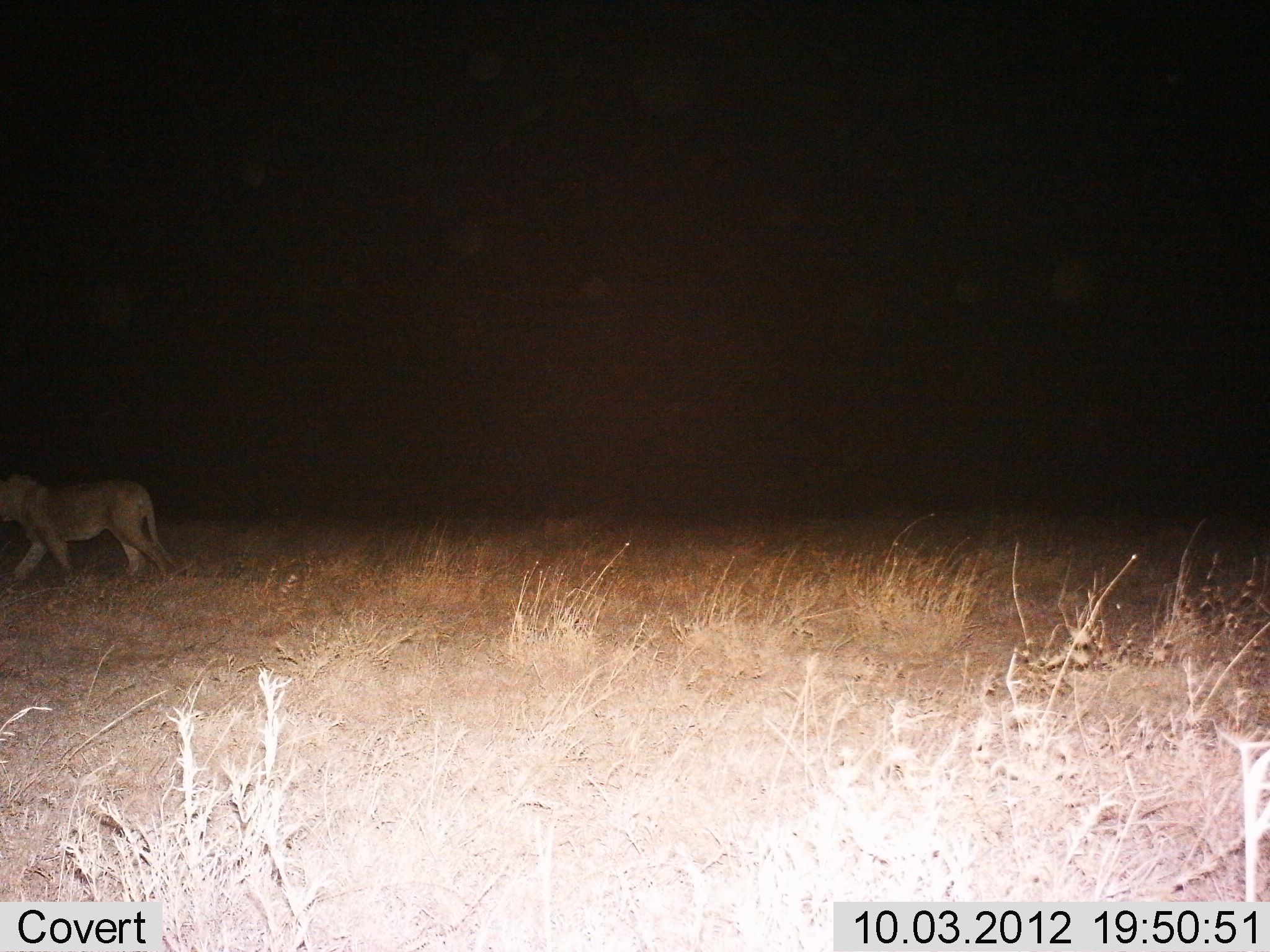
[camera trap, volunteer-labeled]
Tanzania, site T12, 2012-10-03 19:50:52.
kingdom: Animalia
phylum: Chordata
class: Mammalia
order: Carnivora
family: Felidae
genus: Panthera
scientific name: Panthera leo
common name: lion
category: lionfemale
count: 1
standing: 0%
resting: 0%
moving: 100%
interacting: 0%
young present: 0%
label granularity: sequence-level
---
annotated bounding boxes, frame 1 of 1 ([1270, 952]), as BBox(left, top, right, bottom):
animal: BBox(0, 475, 178, 578)